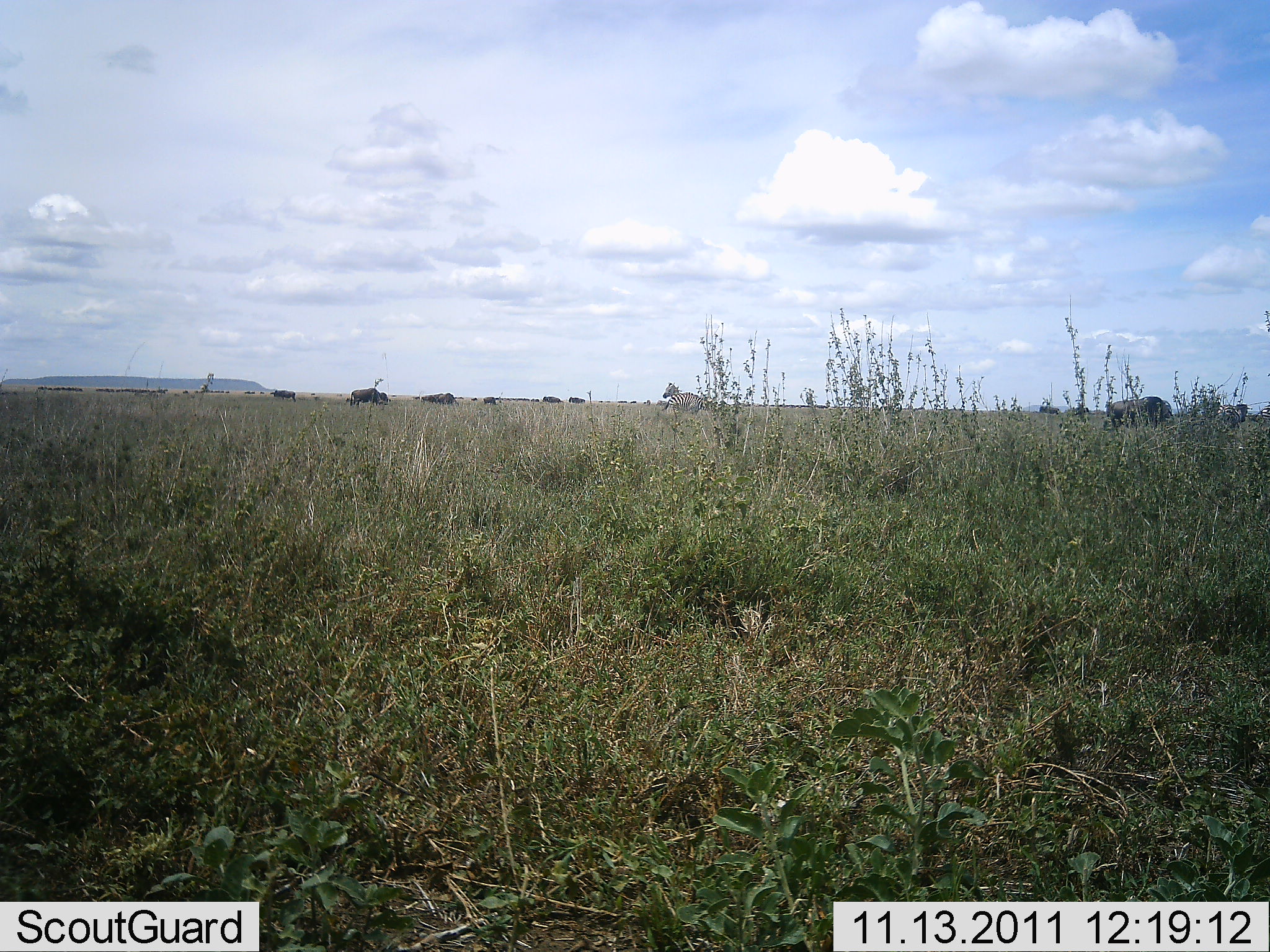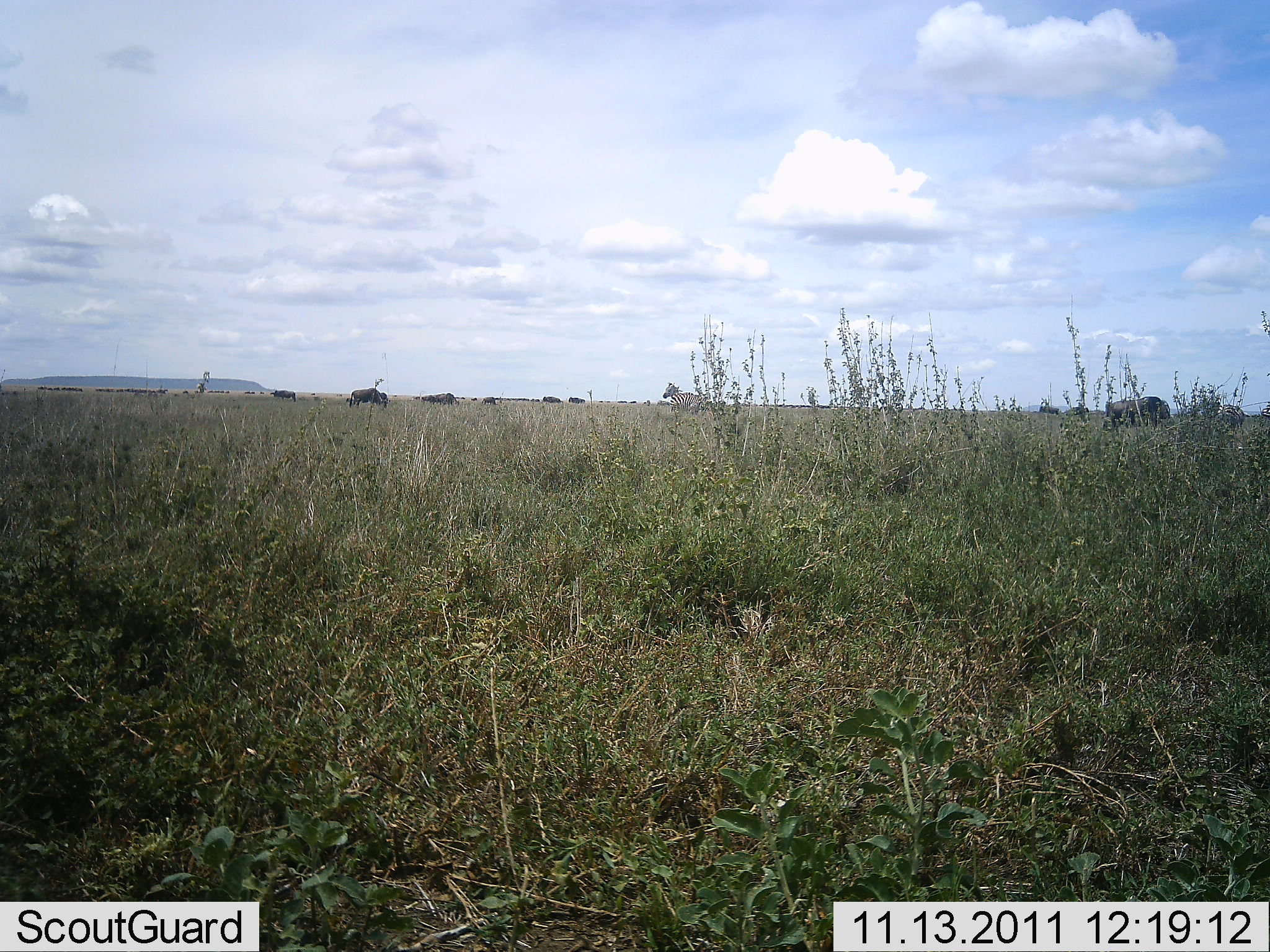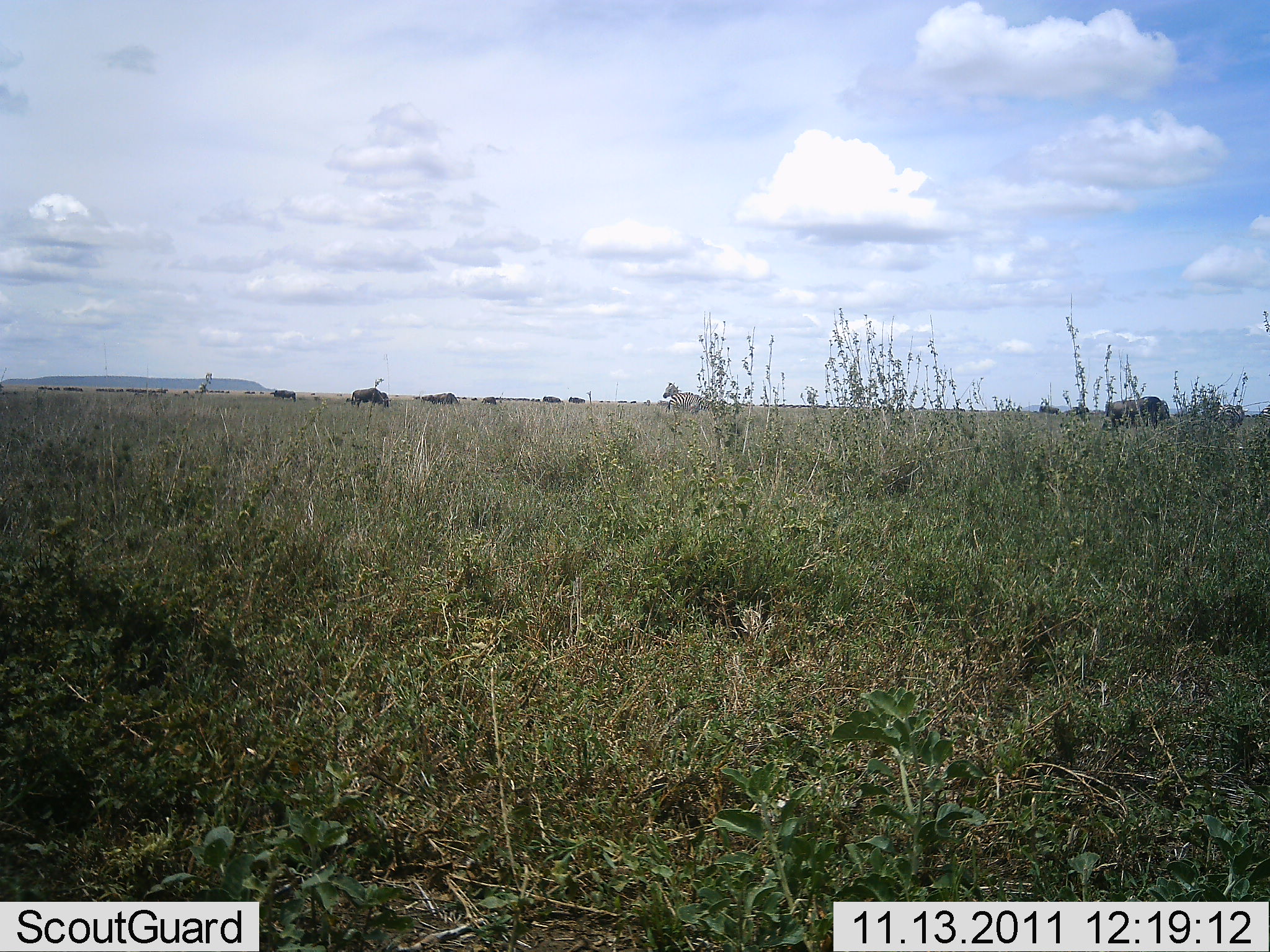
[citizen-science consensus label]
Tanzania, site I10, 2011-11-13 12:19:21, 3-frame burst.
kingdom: Animalia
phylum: Chordata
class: Mammalia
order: Artiodactyla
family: Bovidae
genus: Connochaetes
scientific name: Connochaetes taurinus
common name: blue wildebeest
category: wildebeest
Wildebeest (blue wildebeest) (Connochaetes taurinus), count 11-50. Behavior (volunteer vote fractions): standing 43%, resting 7%, moving 7%, interacting 0%. Young present (vote fraction): 0%. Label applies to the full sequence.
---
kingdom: Animalia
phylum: Chordata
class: Mammalia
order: Perissodactyla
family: Equidae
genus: Equus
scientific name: Equus quagga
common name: plains zebra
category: zebra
Zebra (plains zebra) (Equus quagga), count 1. Behavior (volunteer vote fractions): standing 94%, resting 6%, moving 0%, interacting 0%. Young present (vote fraction): 0%. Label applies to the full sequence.